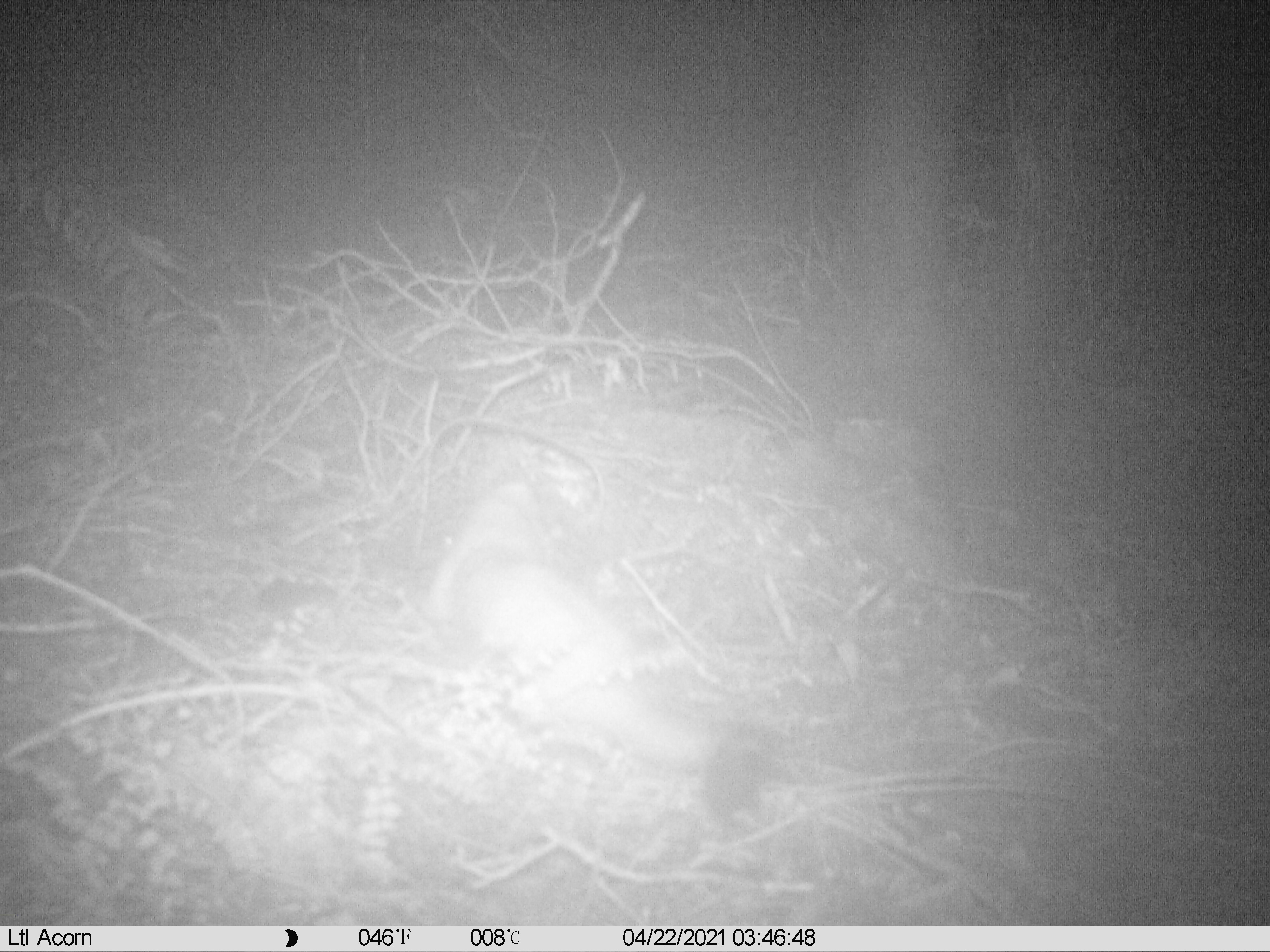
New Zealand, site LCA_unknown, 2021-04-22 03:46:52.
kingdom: Animalia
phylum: Chordata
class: Mammalia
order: Carnivora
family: Mustelidae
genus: Mustela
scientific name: Mustela erminea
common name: stoat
Stoat (Mustela erminea).